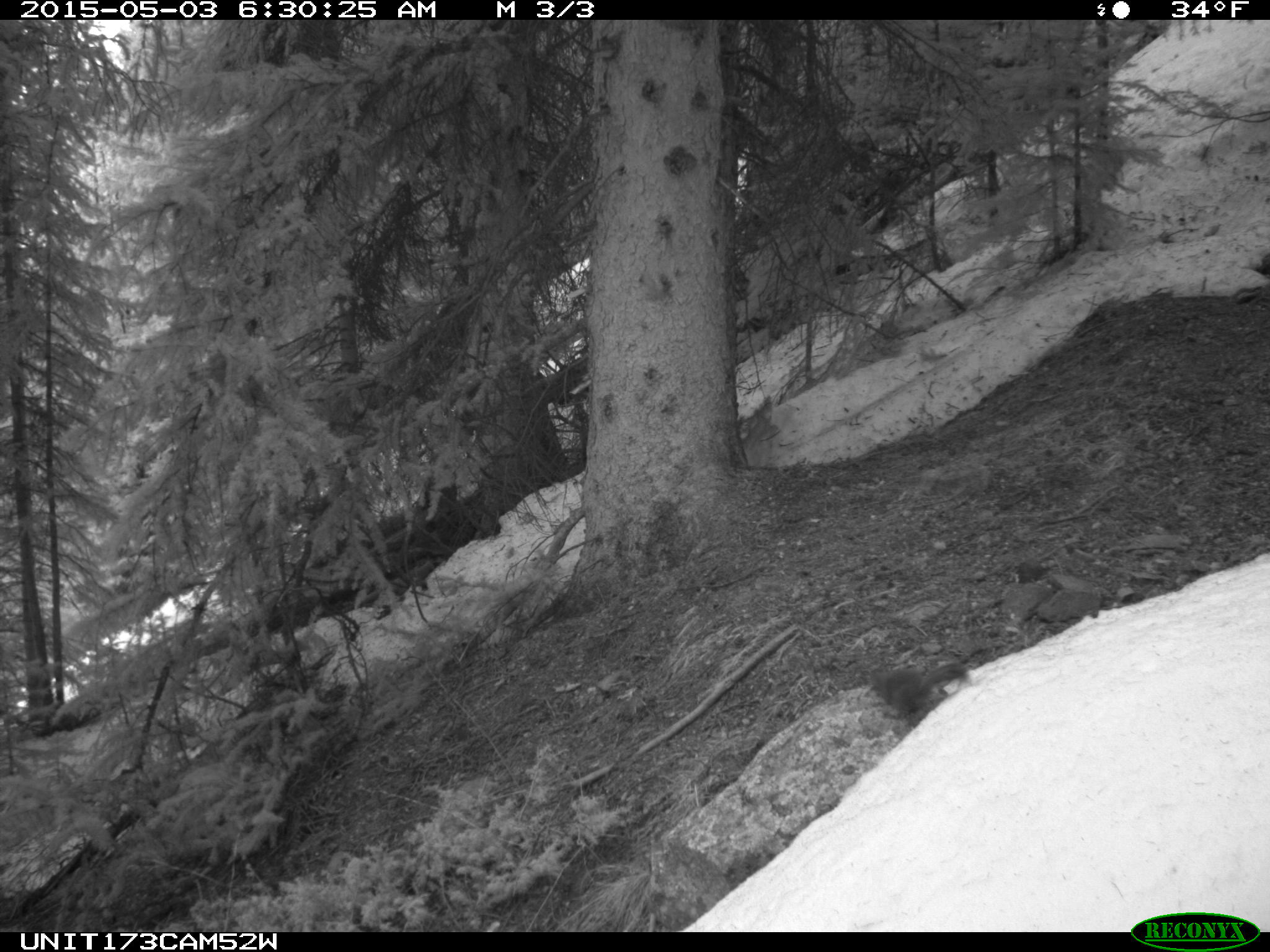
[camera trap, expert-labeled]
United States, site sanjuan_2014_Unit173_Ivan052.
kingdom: Animalia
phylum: Chordata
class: Mammalia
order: Rodentia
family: Sciuridae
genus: Tamiasciurus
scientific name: Tamiasciurus hudsonicus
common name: american red squirrel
Tamiasciurus hudsonicus (american red squirrel).